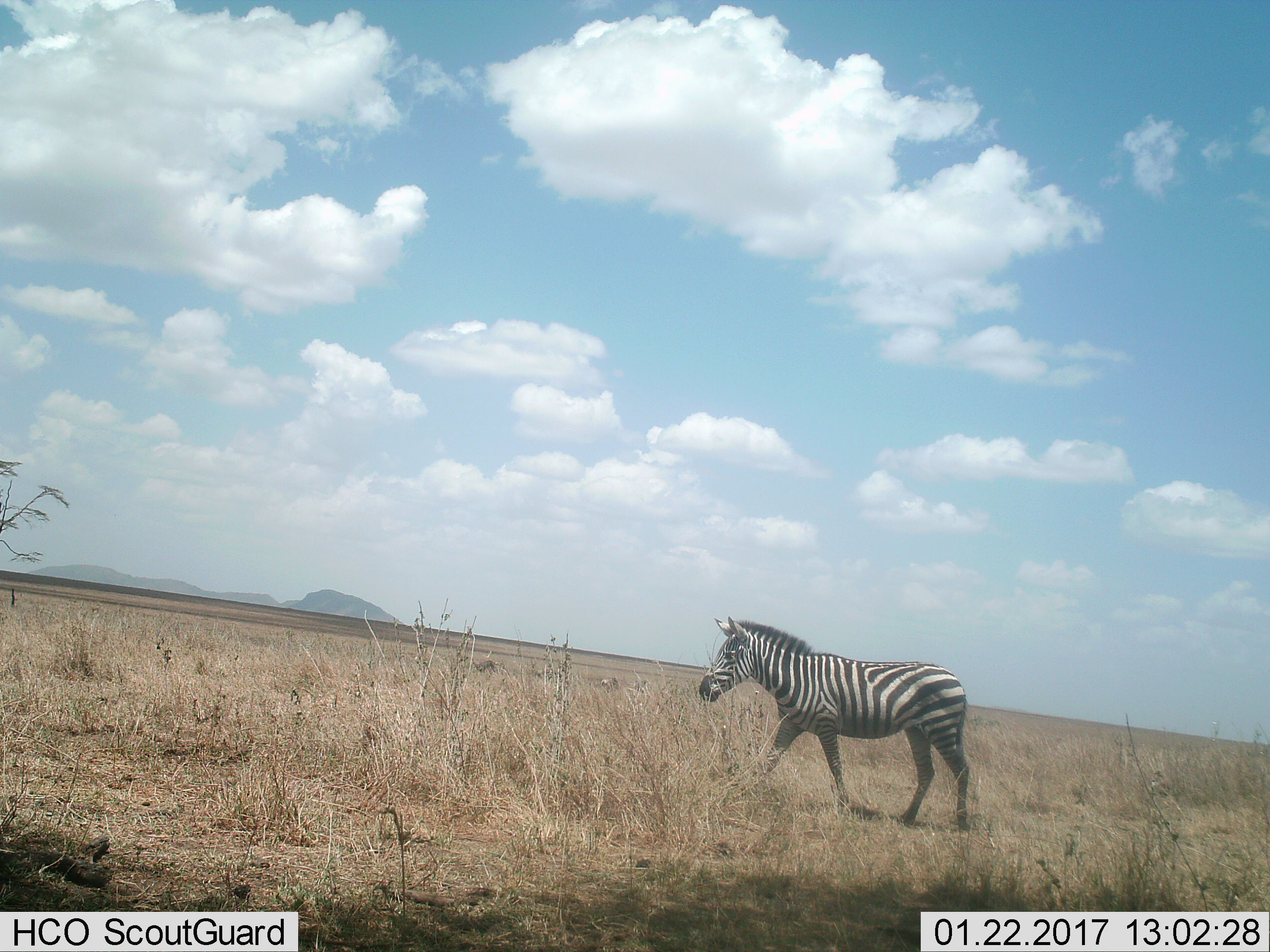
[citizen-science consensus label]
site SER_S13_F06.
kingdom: Animalia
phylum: Chordata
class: Mammalia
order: Perissodactyla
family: Equidae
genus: Equus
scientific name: Equus quagga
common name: plains zebra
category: zebraplains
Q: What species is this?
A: Zebraplains (plains zebra) (Equus quagga).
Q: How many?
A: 1.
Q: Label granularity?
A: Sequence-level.